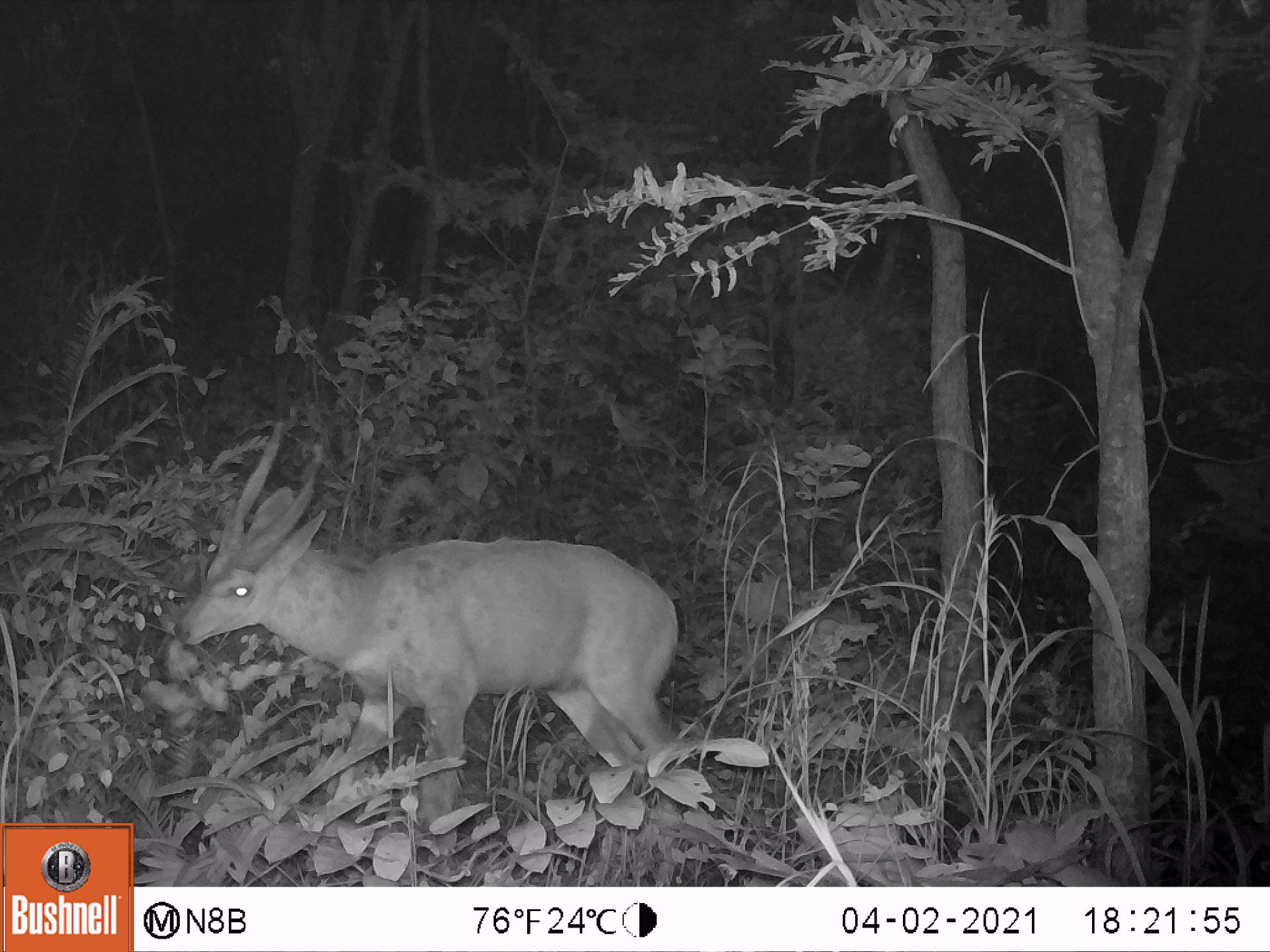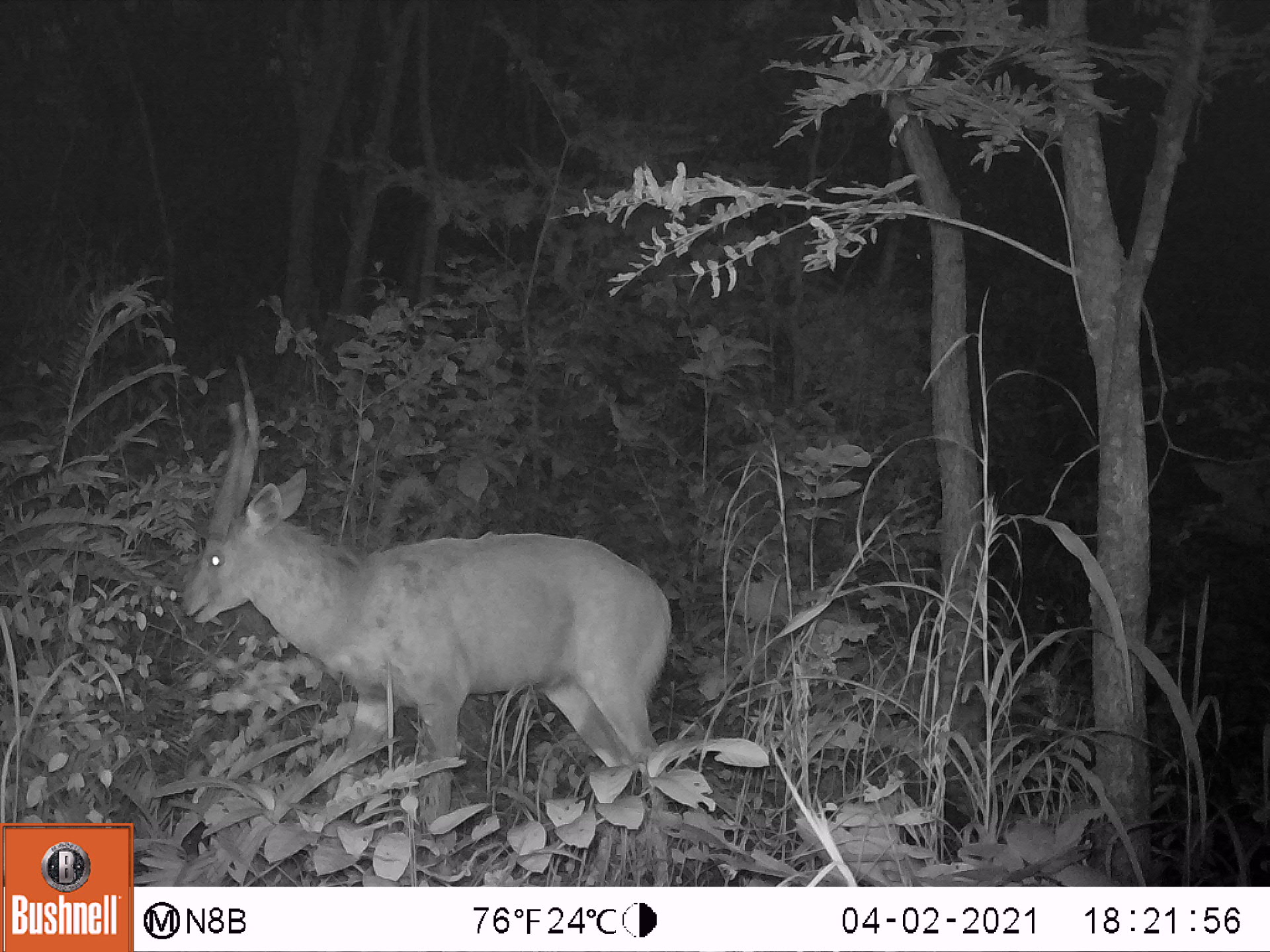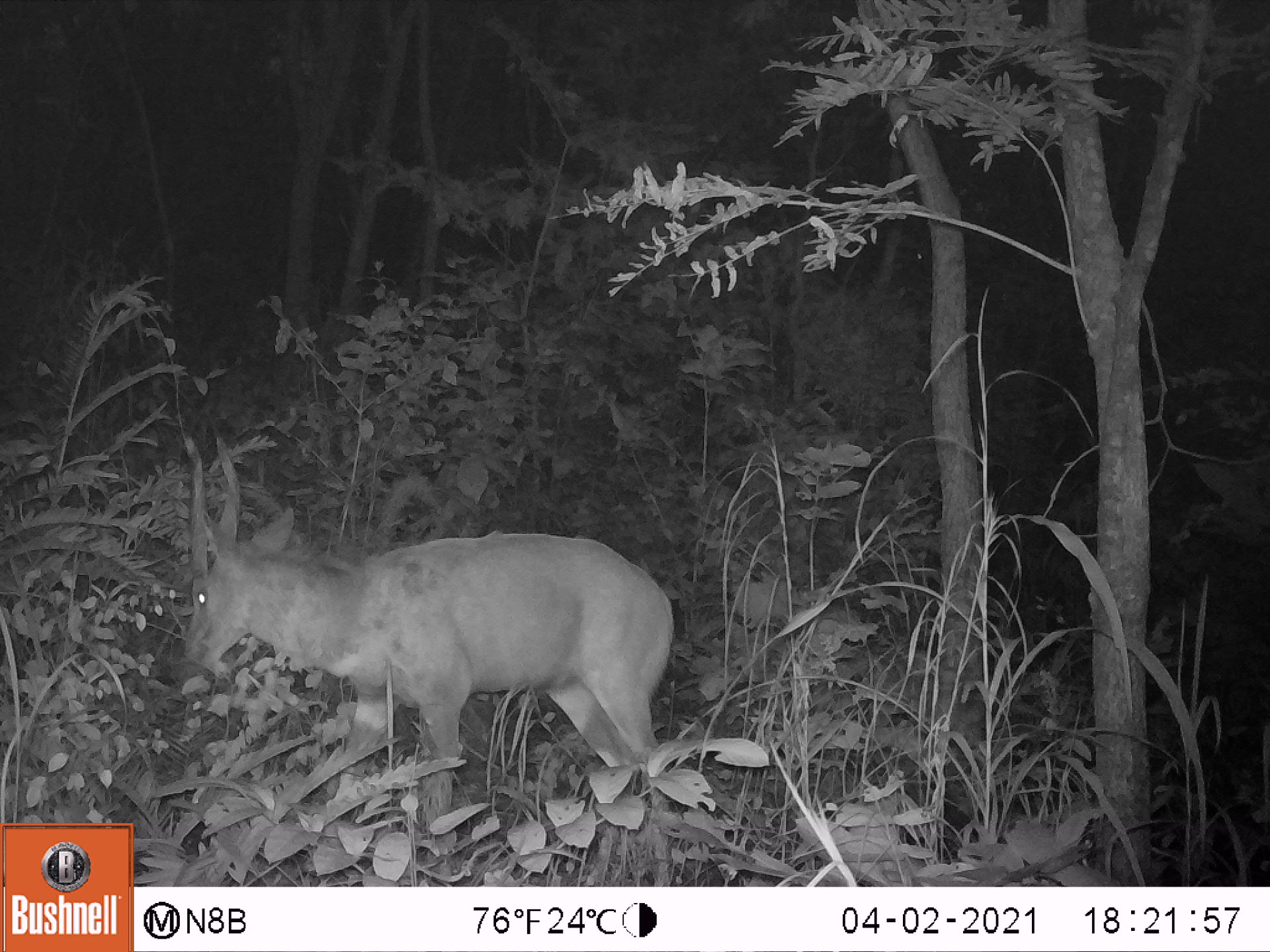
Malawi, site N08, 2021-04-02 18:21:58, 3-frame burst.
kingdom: Animalia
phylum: Chordata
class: Mammalia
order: Artiodactyla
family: Bovidae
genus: Tragelaphus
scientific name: Tragelaphus sylvaticus sylvaticus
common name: cape bushbuck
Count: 1.